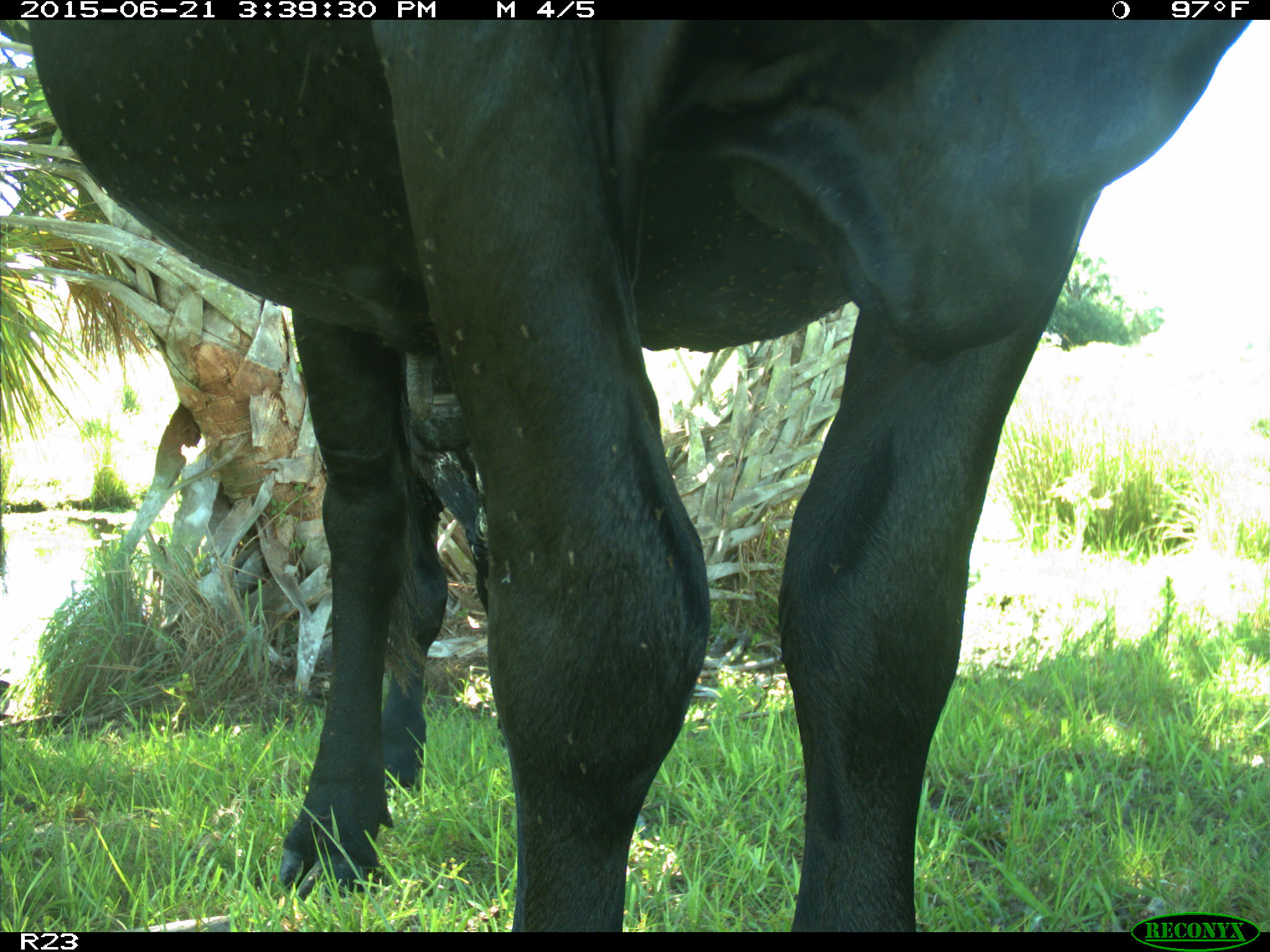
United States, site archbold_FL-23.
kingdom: Animalia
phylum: Chordata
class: Mammalia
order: Artiodactyla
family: Bovidae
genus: Bos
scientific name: Bos taurus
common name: domestic cow